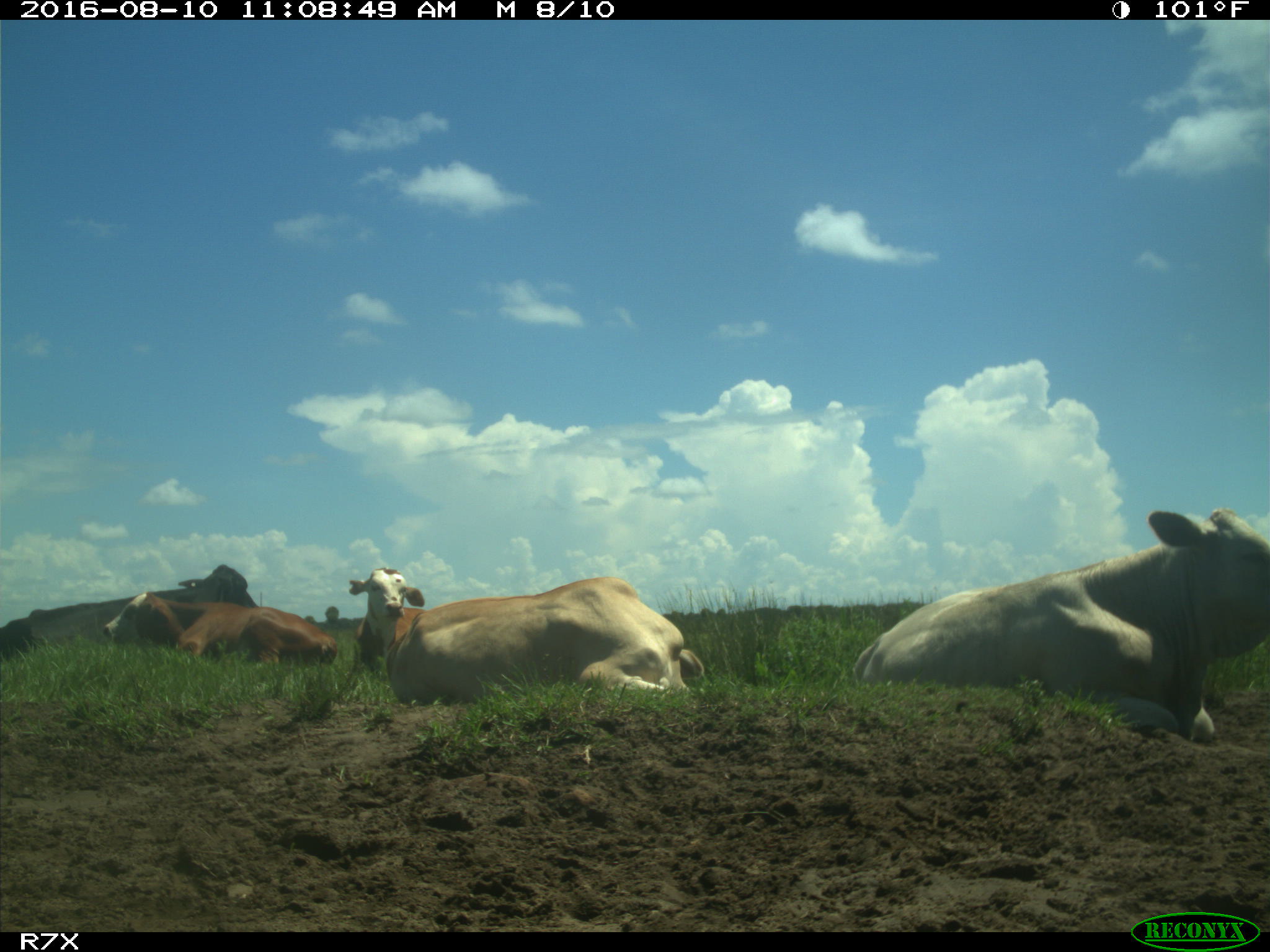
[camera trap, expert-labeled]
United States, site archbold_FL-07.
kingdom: Animalia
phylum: Chordata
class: Mammalia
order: Artiodactyla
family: Bovidae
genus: Bos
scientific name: Bos taurus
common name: domestic cow